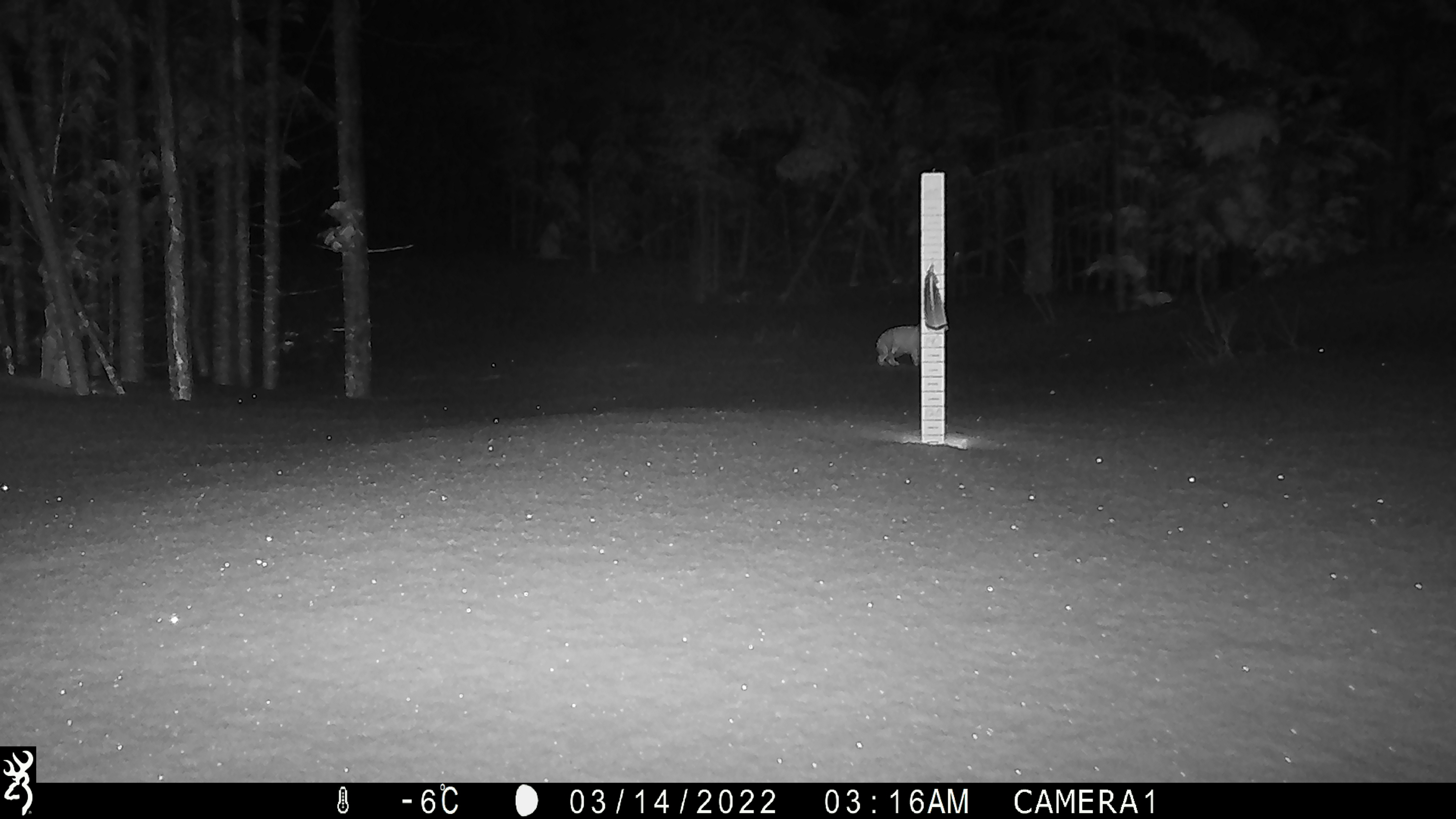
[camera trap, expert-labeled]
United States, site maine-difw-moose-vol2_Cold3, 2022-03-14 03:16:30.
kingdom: Animalia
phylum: Chordata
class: Mammalia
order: Lagomorpha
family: Leporidae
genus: Lepus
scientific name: Lepus americanus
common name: snowshoe hare